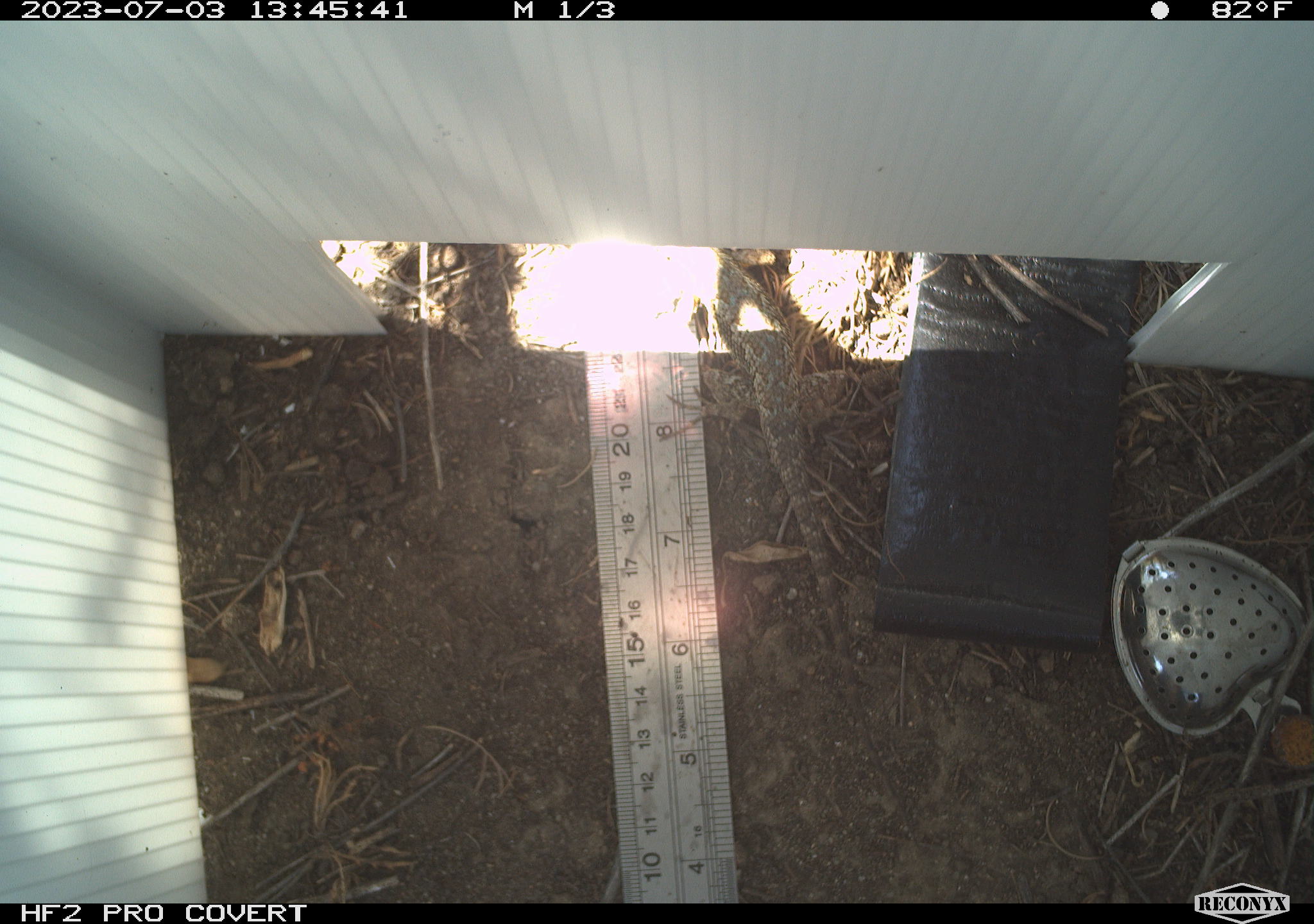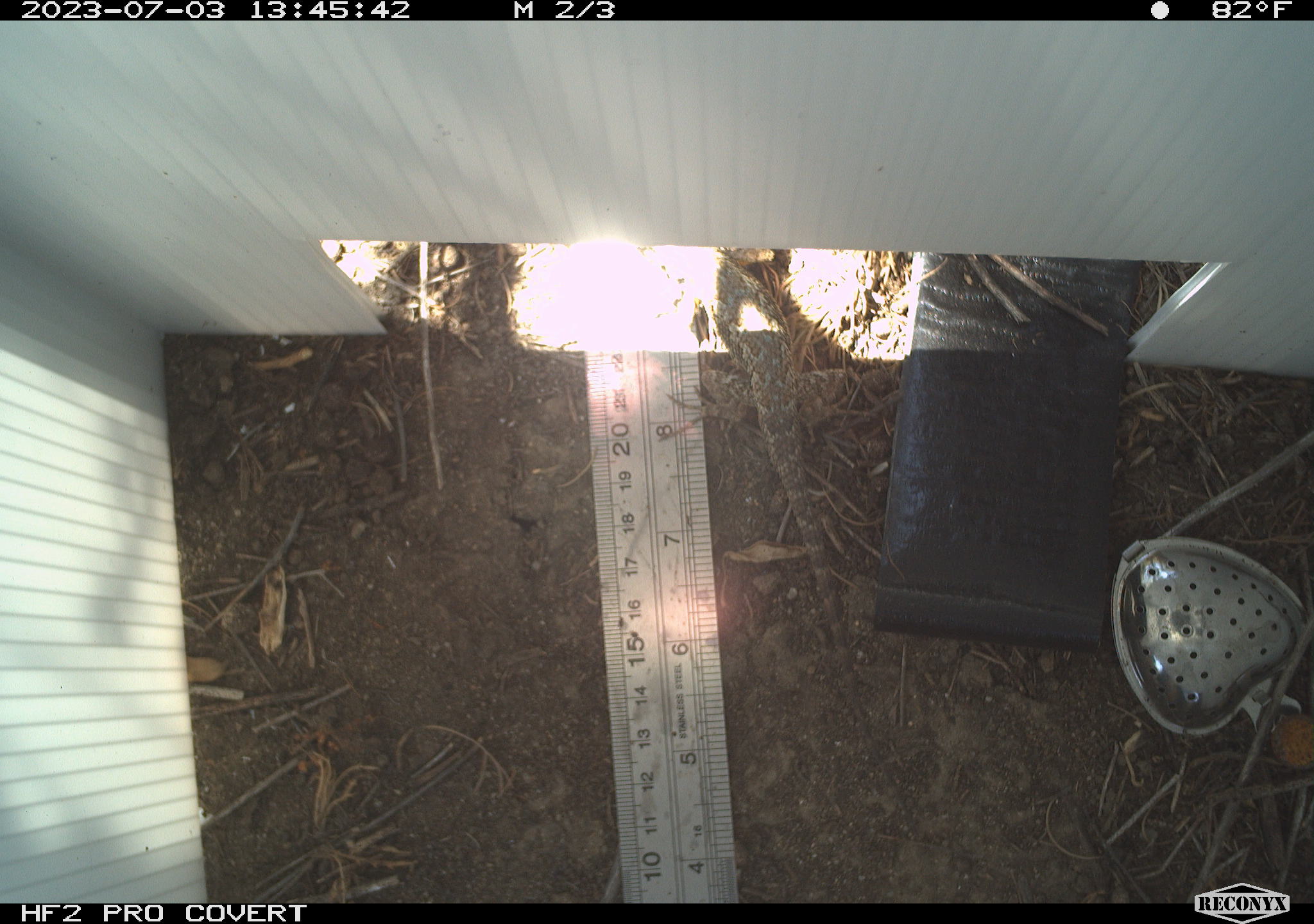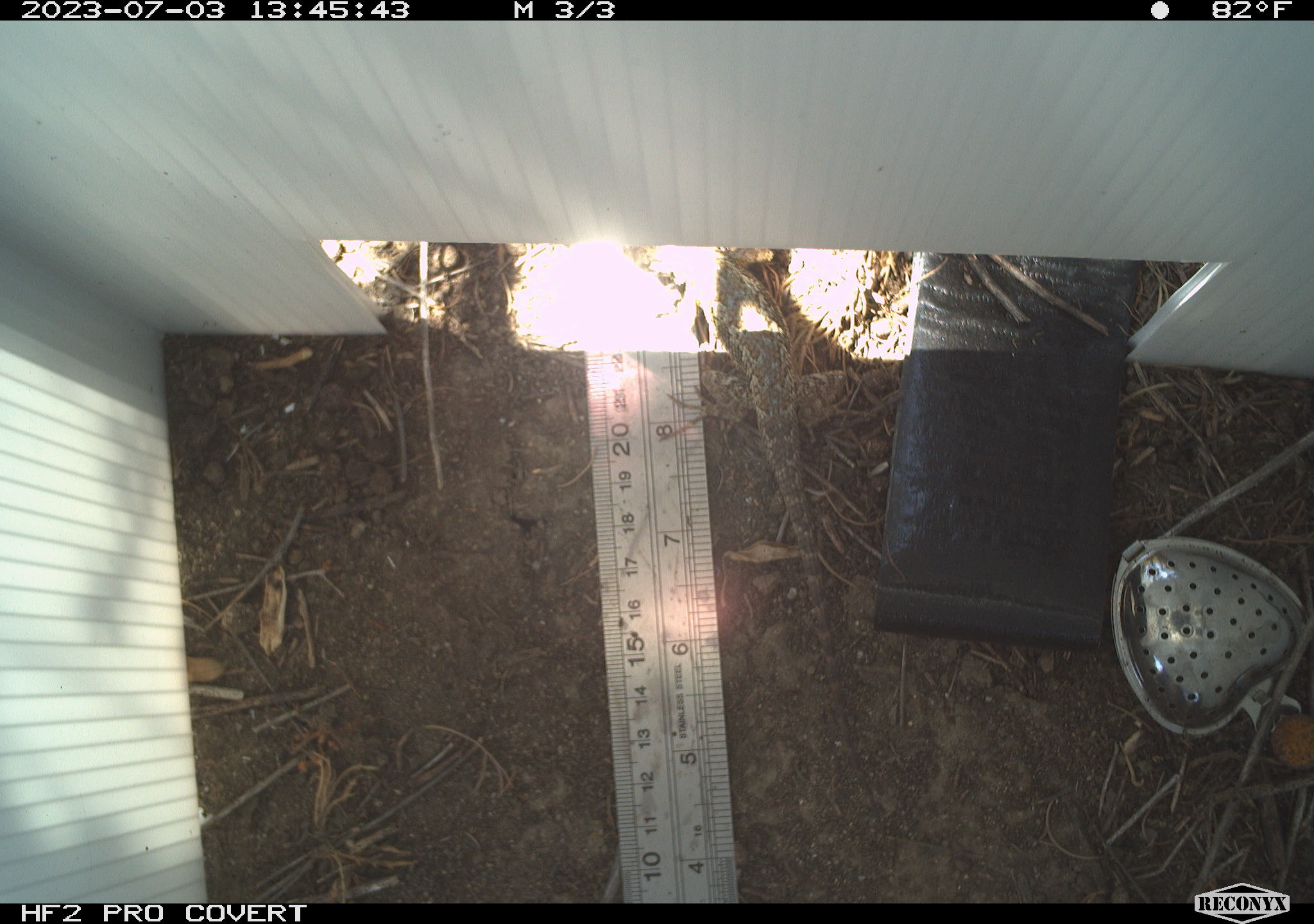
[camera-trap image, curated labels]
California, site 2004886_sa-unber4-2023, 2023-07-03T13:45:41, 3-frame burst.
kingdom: Animalia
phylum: Chordata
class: Reptilia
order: Squamata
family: Phrynosomatidae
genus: Sceloporus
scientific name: Sceloporus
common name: spiny lizards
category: sceloporus species